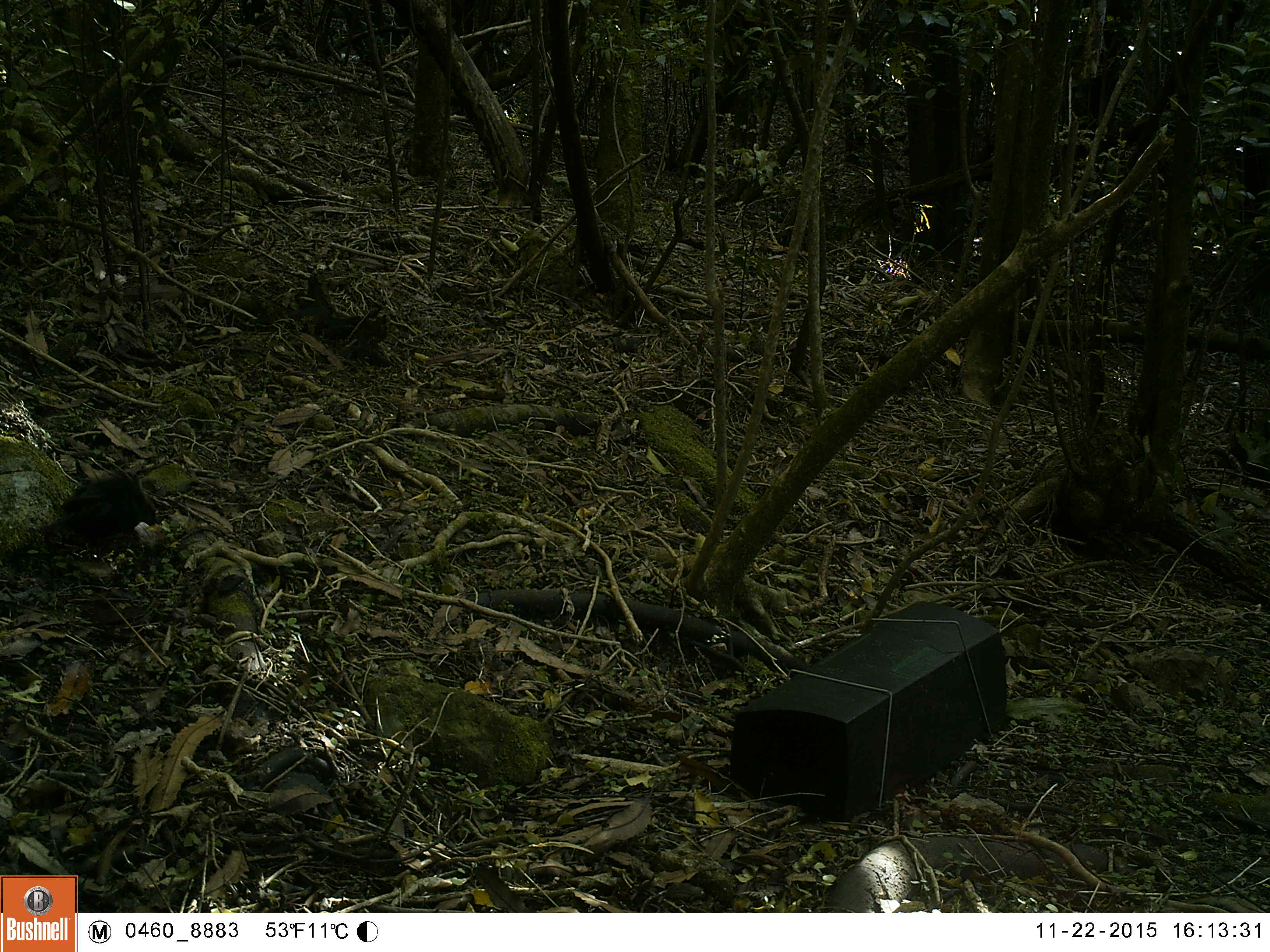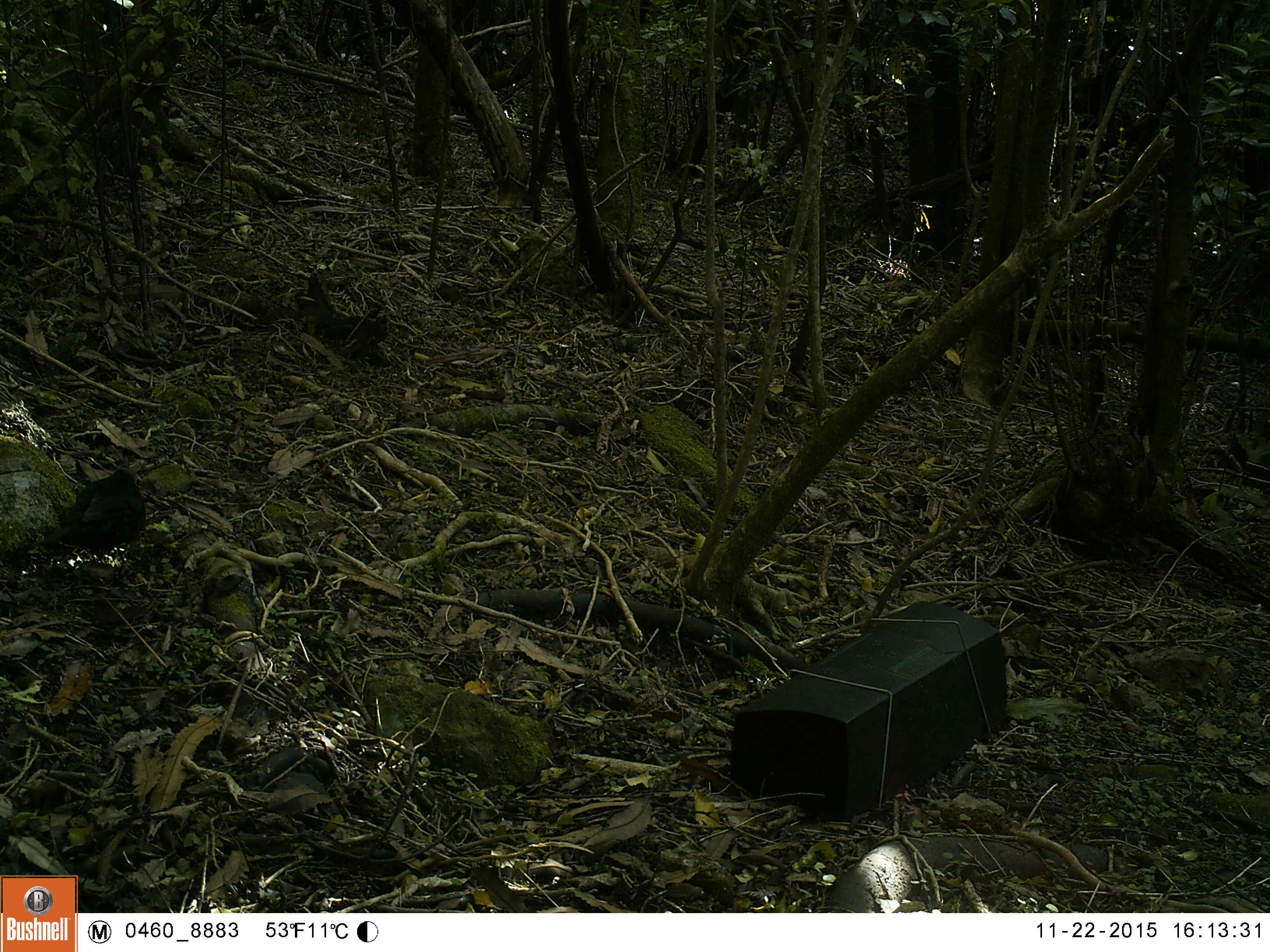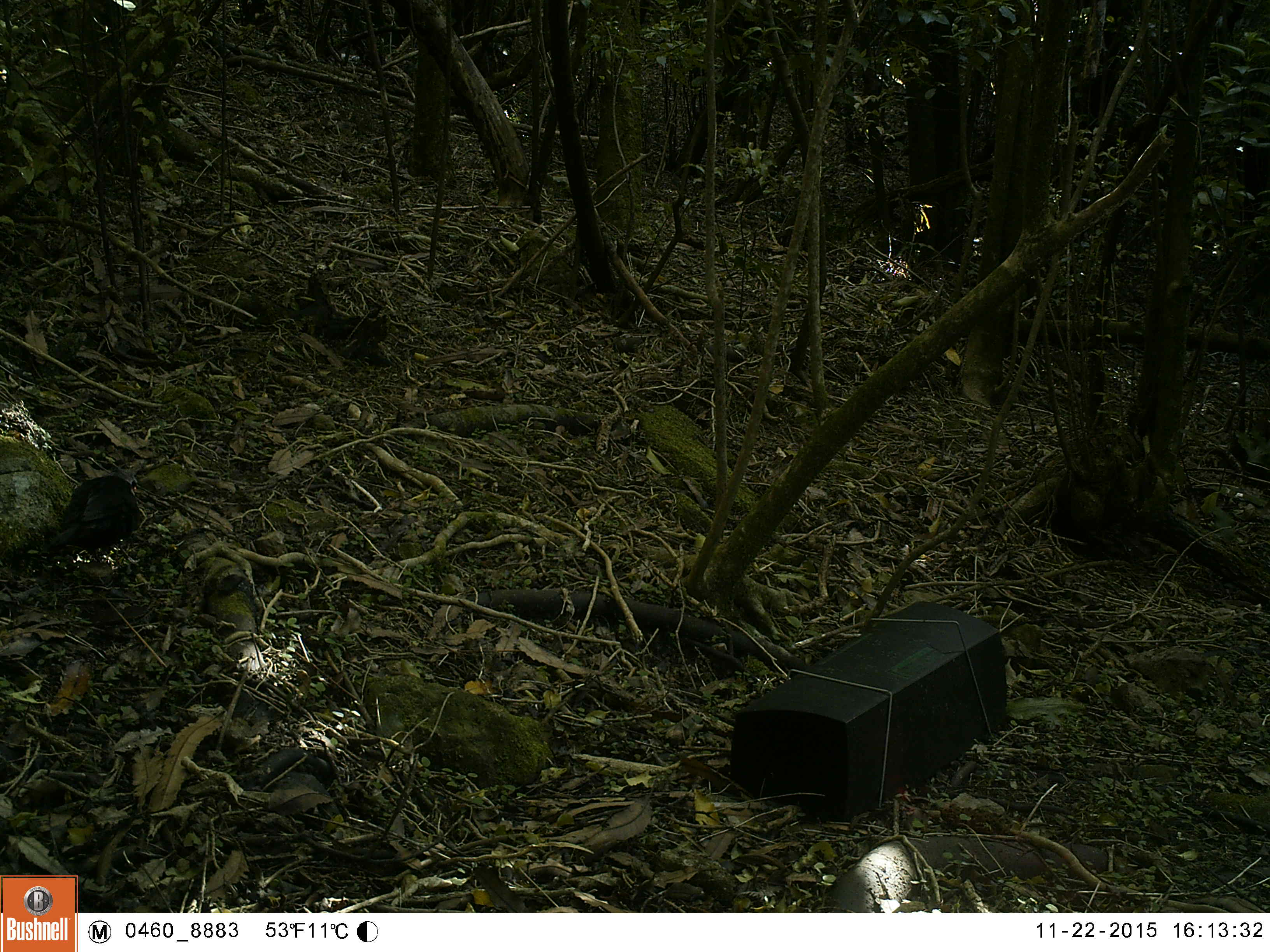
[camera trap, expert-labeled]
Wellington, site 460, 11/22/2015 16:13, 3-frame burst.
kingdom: Animalia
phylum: Chordata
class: Aves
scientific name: Aves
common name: bird